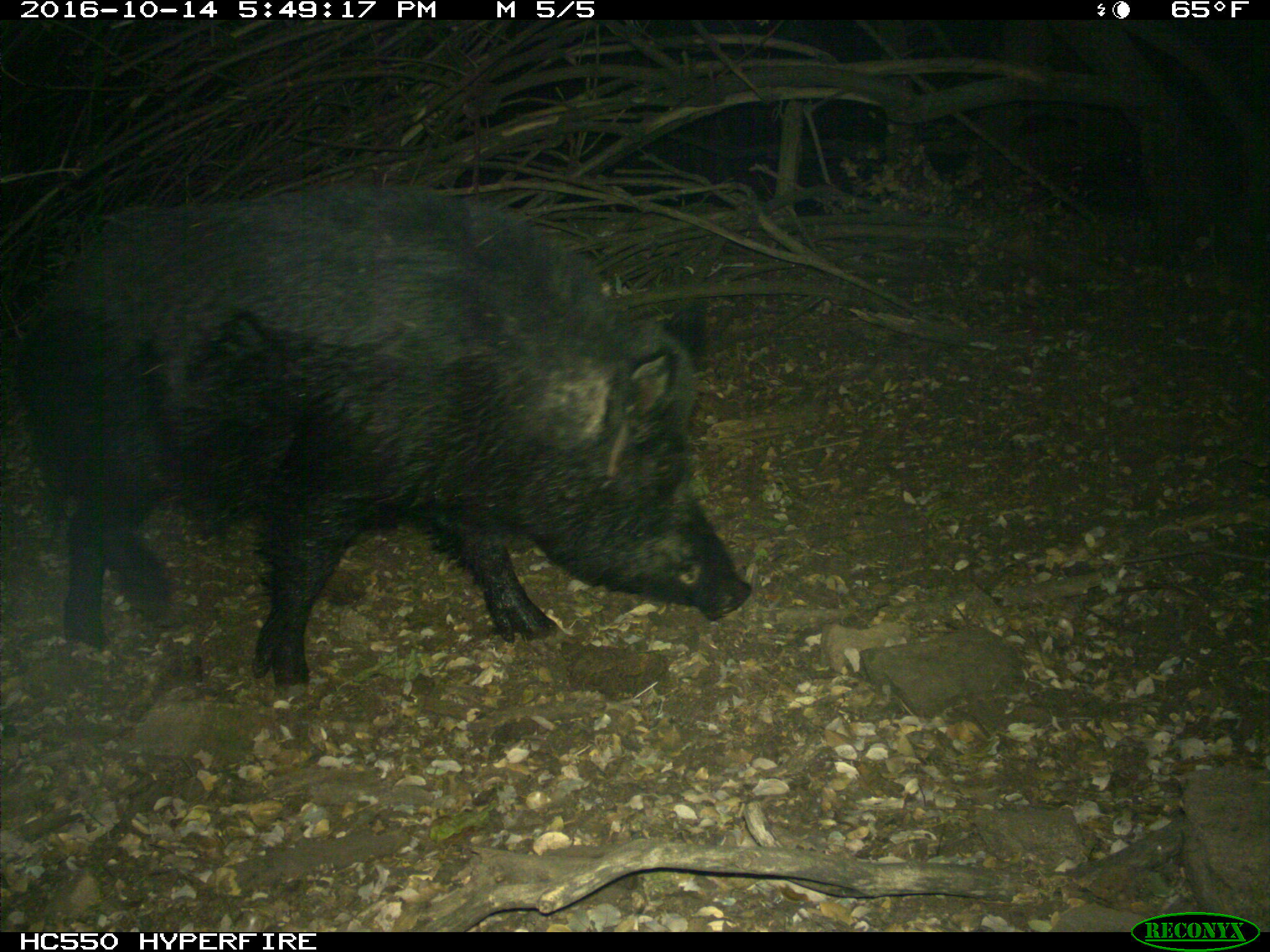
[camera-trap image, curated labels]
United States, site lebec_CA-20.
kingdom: Animalia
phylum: Chordata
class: Mammalia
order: Artiodactyla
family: Suidae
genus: Sus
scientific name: Sus scrofa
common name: wild boar